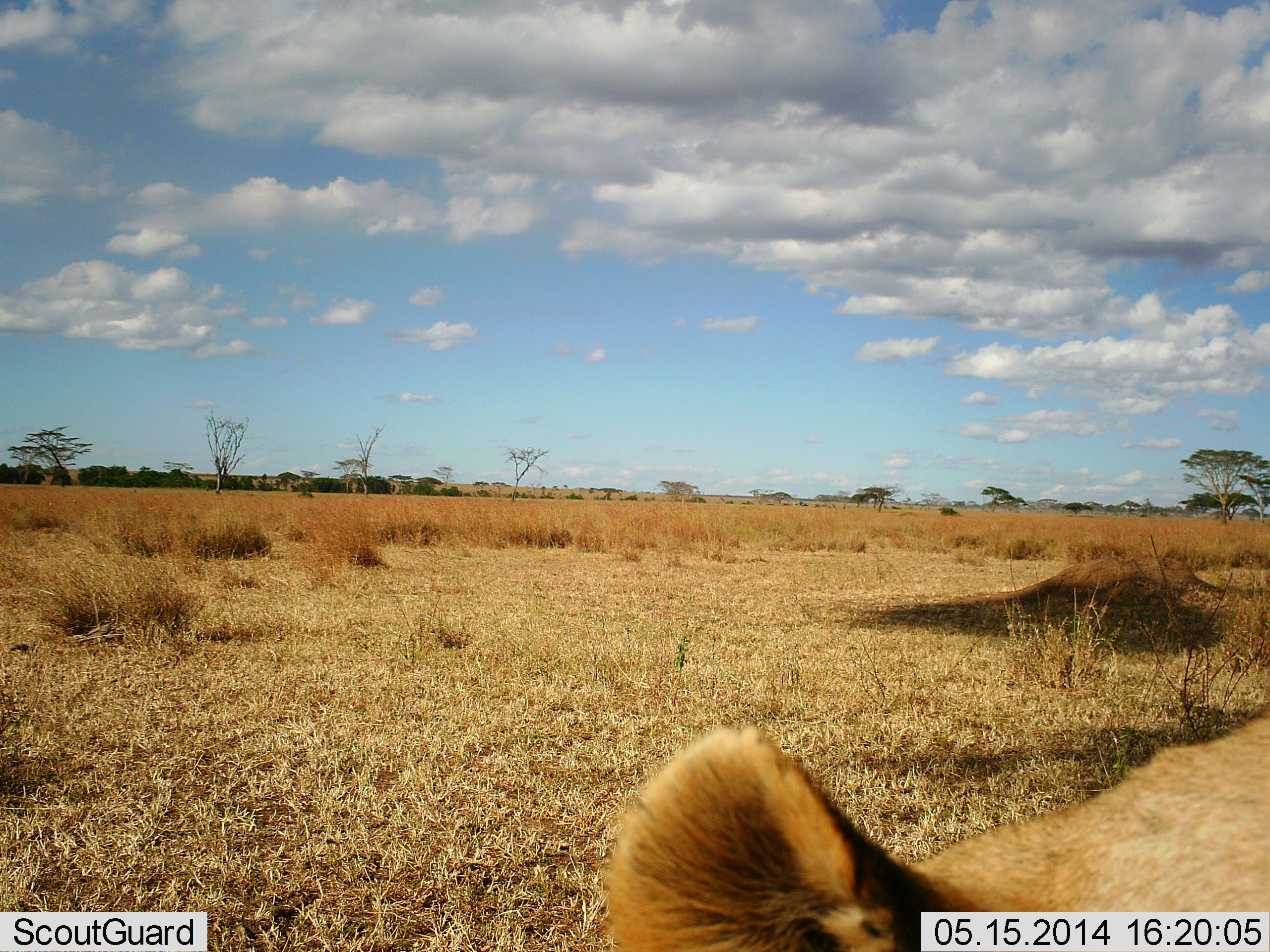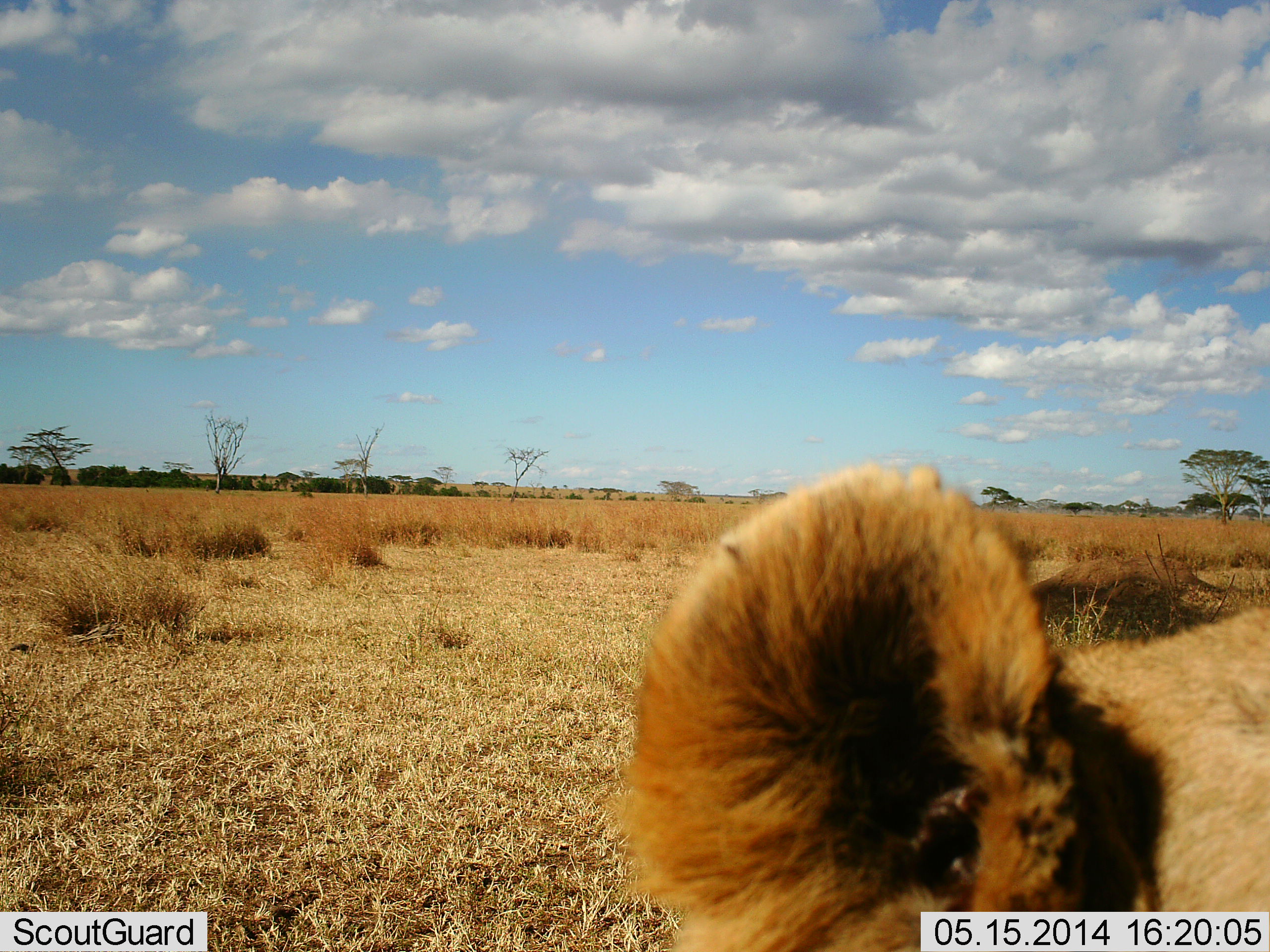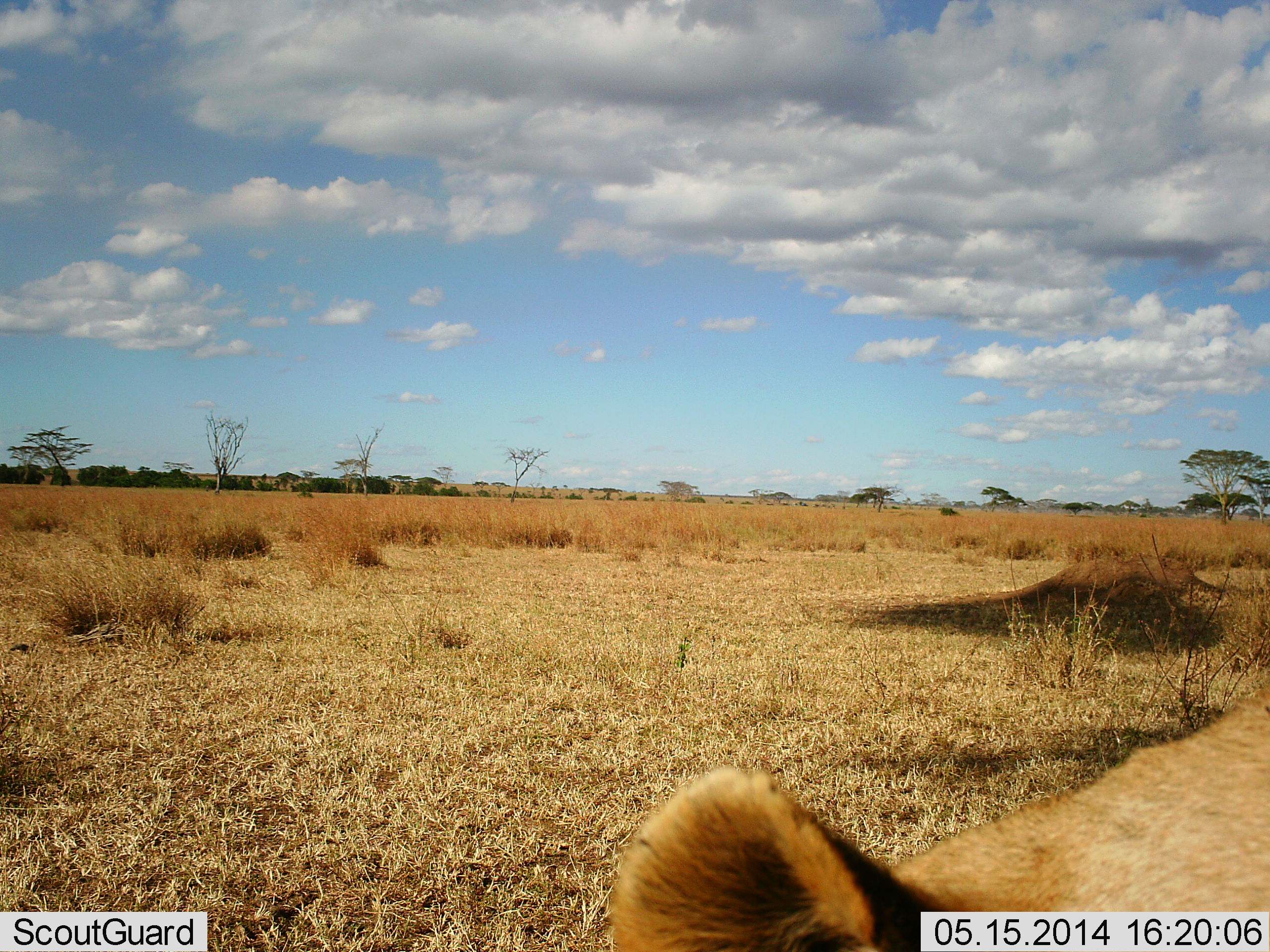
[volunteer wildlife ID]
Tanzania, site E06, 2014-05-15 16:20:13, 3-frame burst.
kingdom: Animalia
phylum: Chordata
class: Mammalia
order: Carnivora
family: Felidae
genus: Panthera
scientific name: Panthera leo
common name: lion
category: lionfemale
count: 1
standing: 60%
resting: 20%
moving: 10%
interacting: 20%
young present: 0%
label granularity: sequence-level